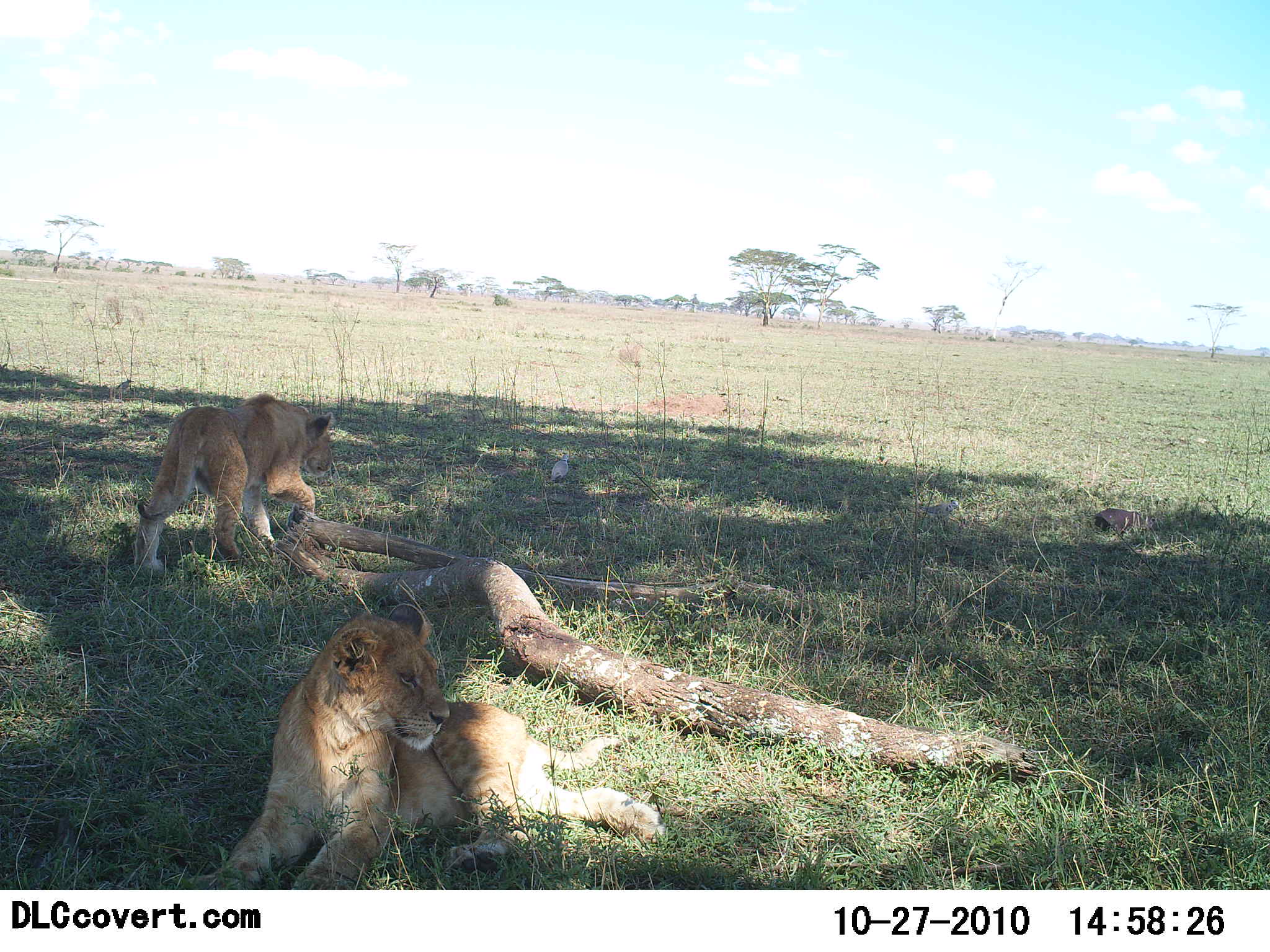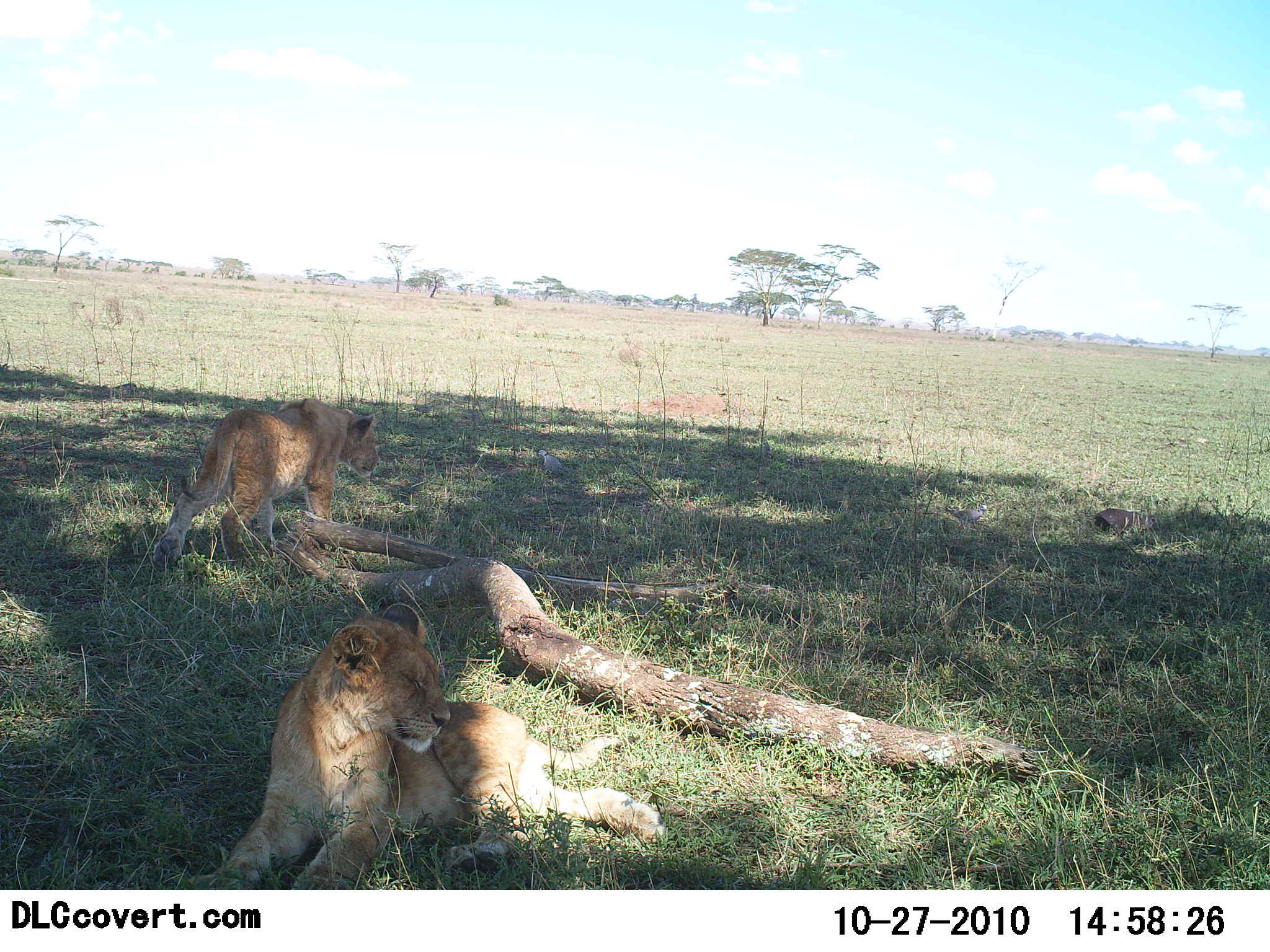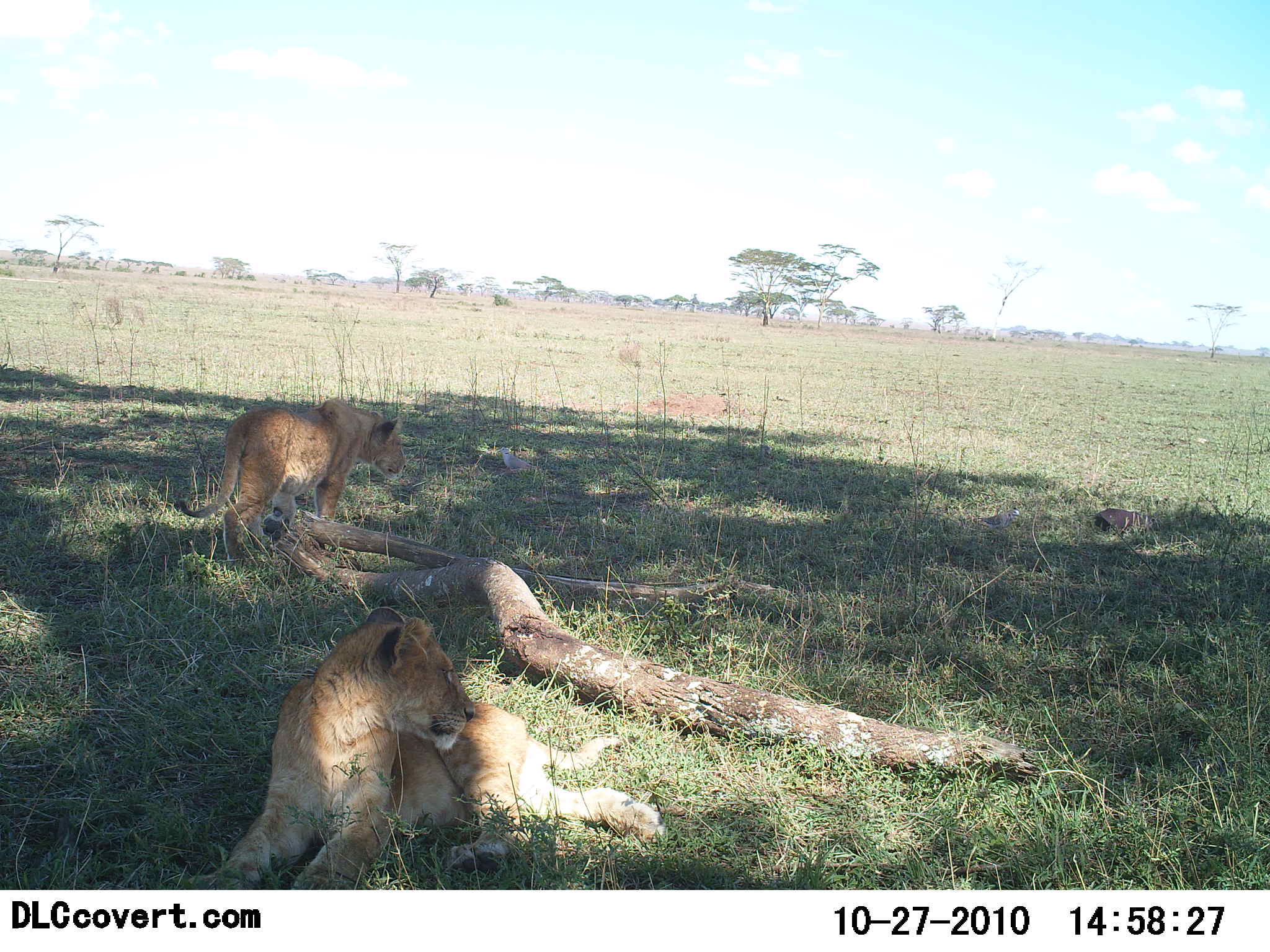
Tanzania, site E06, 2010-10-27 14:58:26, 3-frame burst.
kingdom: Animalia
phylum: Chordata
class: Mammalia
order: Carnivora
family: Felidae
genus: Panthera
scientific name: Panthera leo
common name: lion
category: lionfemale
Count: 2.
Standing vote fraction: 16%.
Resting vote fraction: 95%.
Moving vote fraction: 84%.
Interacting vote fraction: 5%.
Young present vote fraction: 11%.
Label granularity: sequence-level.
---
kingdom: Animalia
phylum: Chordata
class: Aves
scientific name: Aves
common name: bird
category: otherbird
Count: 3.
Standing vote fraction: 9%.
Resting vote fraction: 0%.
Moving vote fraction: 82%.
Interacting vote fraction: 0%.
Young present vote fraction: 0%.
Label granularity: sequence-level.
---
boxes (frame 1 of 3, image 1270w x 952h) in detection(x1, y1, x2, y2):
animal: detection(213, 602, 672, 891); detection(131, 391, 334, 580)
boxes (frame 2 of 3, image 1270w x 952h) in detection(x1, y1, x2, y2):
animal: detection(210, 602, 669, 891); detection(151, 397, 383, 571)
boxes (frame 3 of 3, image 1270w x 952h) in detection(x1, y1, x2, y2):
animal: detection(211, 604, 669, 889); detection(176, 395, 409, 569)